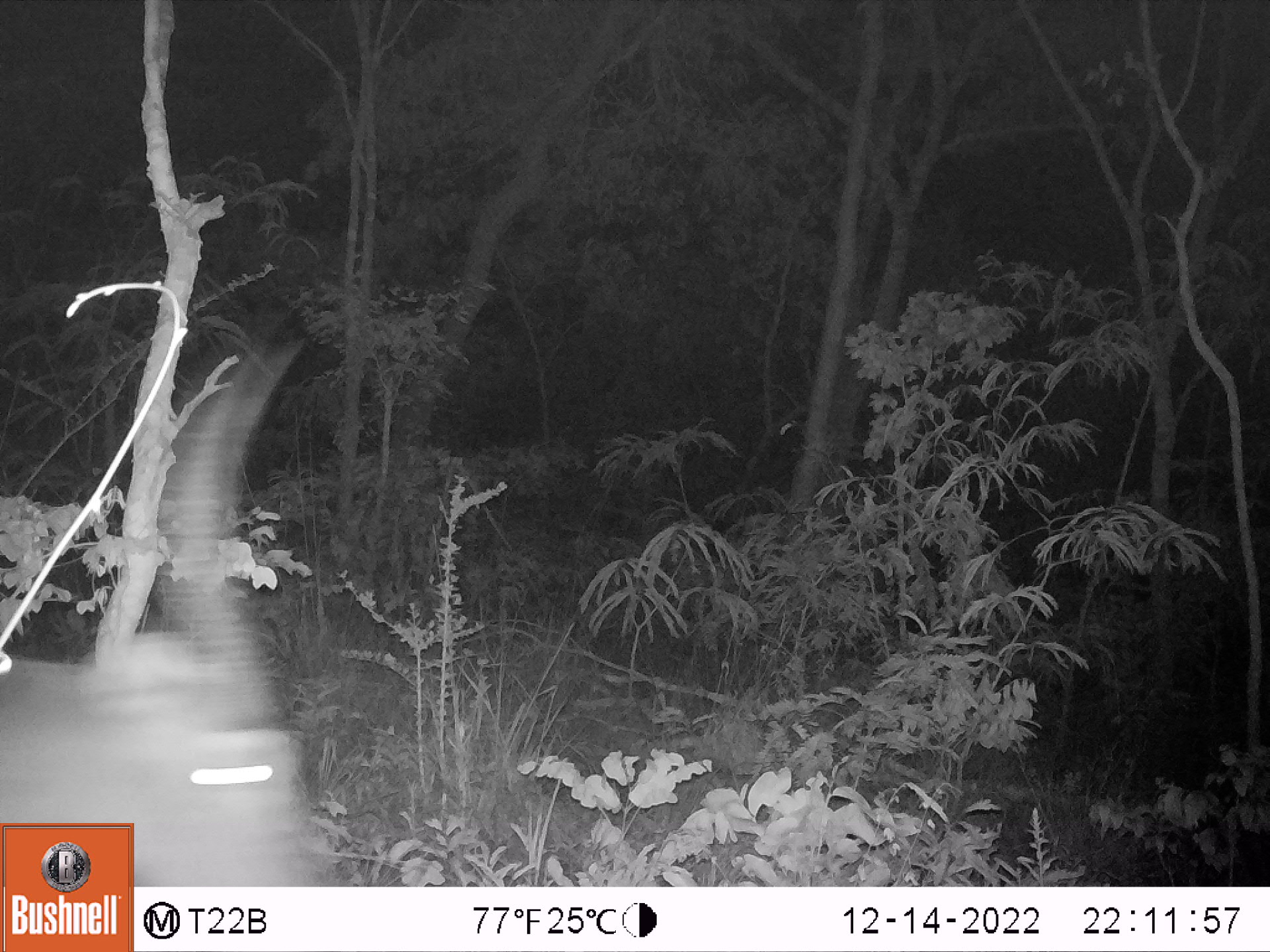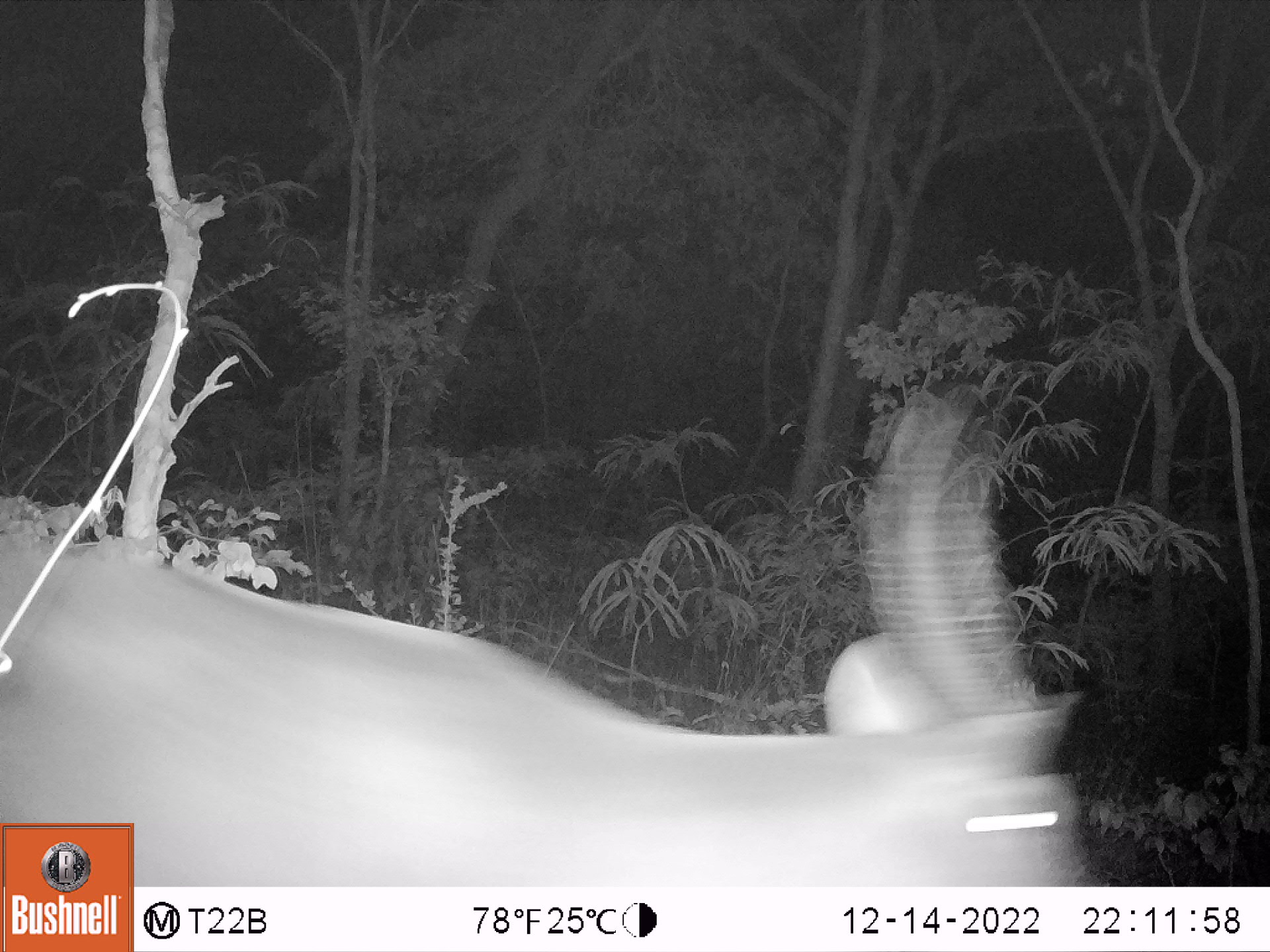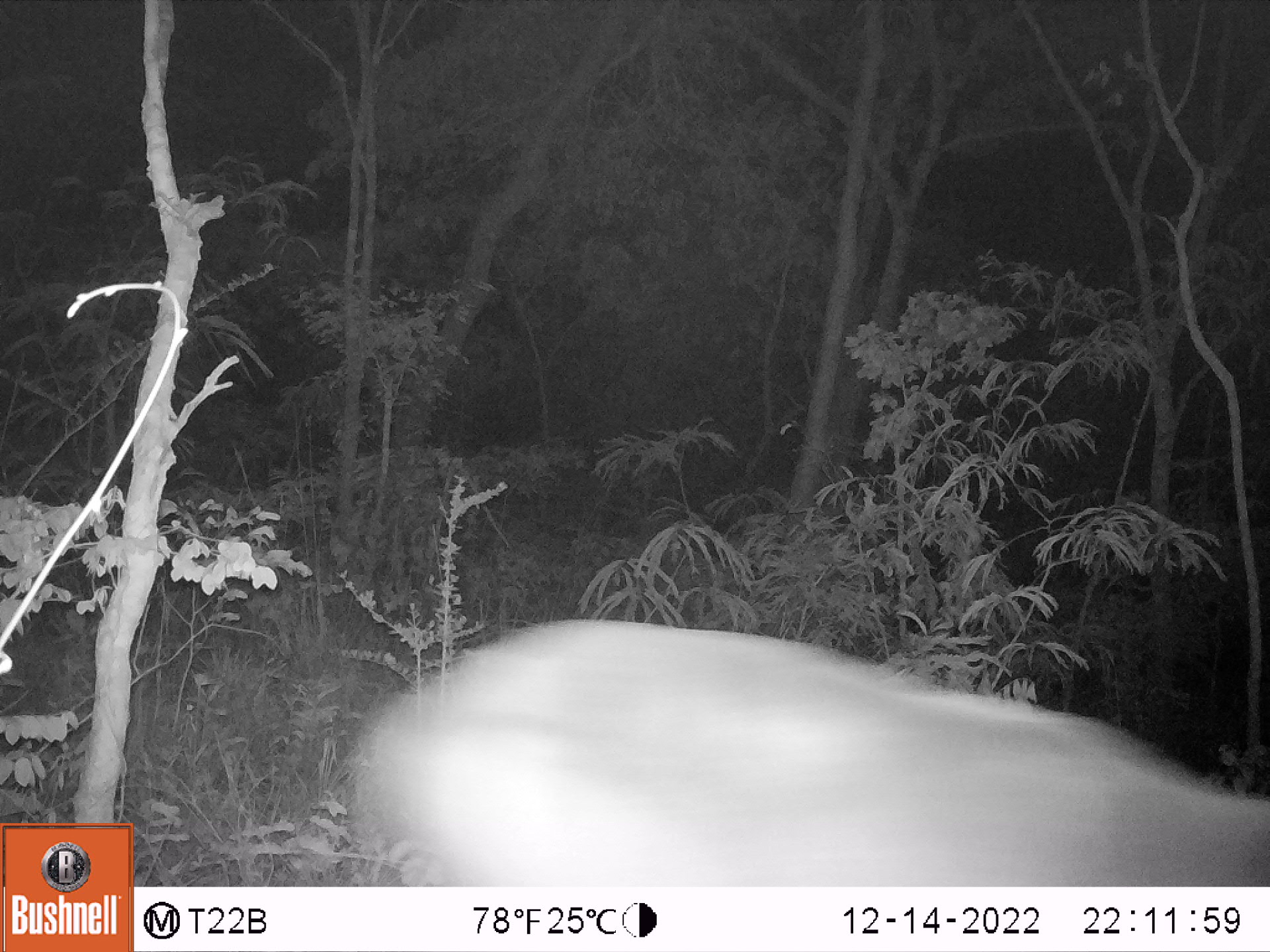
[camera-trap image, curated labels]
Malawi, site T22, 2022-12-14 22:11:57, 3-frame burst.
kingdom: Animalia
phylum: Chordata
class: Mammalia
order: Artiodactyla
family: Bovidae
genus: Kobus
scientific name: Kobus ellipsiprymnus ellipsiprymnus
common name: common waterbuck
Common waterbuck (Kobus ellipsiprymnus ellipsiprymnus), count 1.